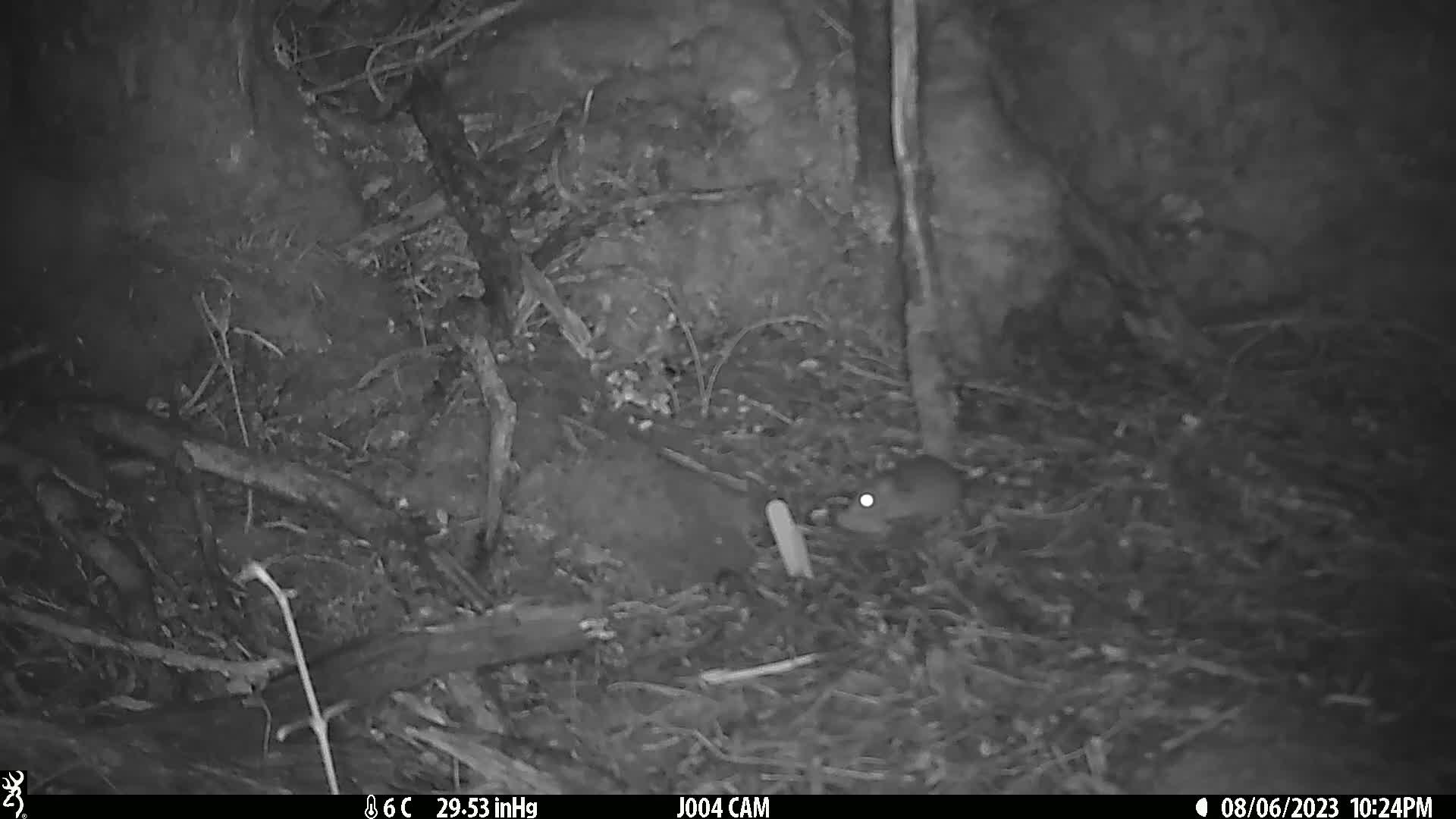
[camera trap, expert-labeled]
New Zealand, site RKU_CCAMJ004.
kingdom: Animalia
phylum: Chordata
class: Mammalia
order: Rodentia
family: Muridae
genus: Rattus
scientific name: Rattus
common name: rat